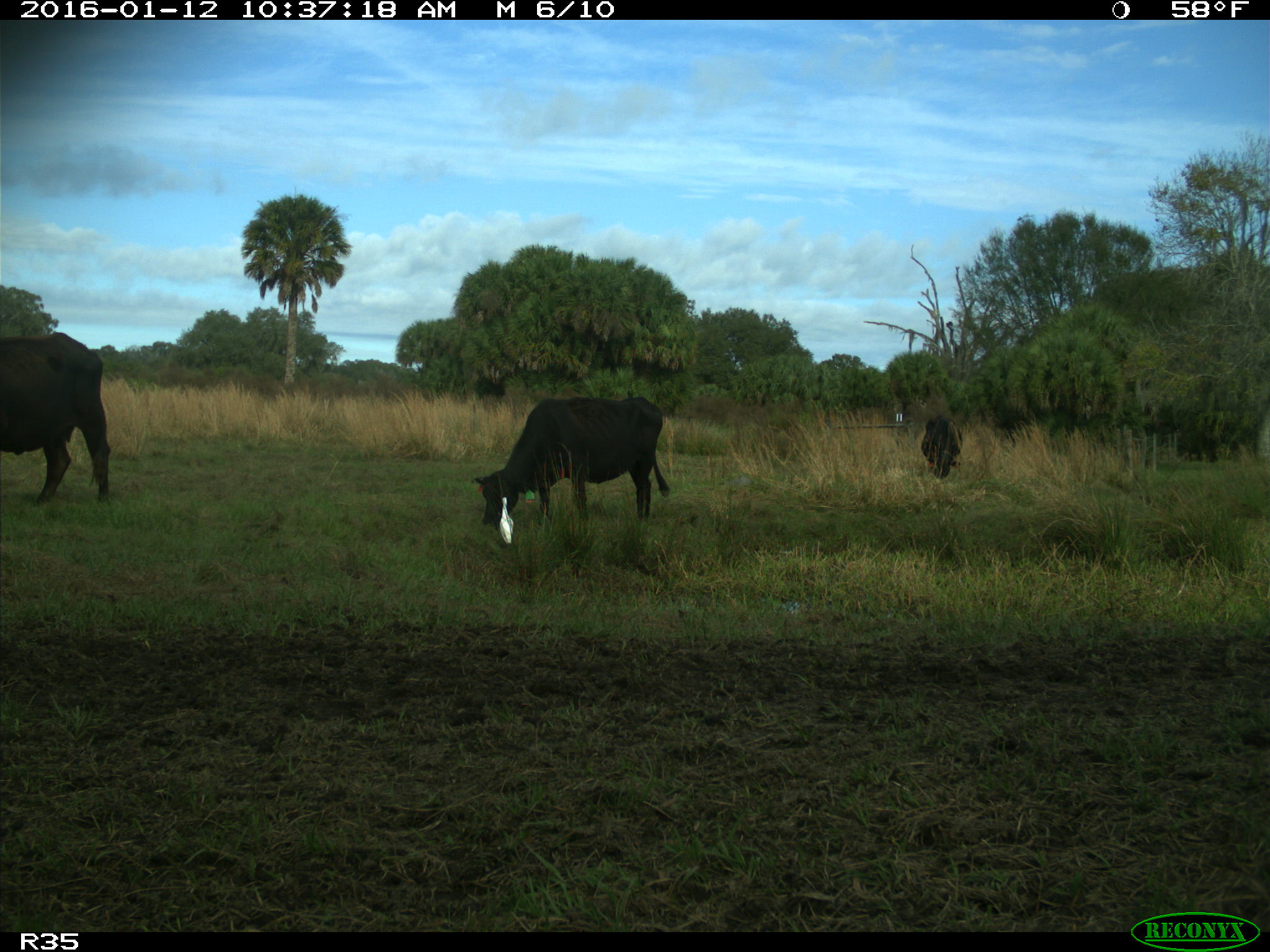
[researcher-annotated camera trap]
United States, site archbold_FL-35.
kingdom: Animalia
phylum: Chordata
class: Mammalia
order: Artiodactyla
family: Bovidae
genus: Bos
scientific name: Bos taurus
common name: domestic cow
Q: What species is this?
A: Bos taurus (domestic cow).